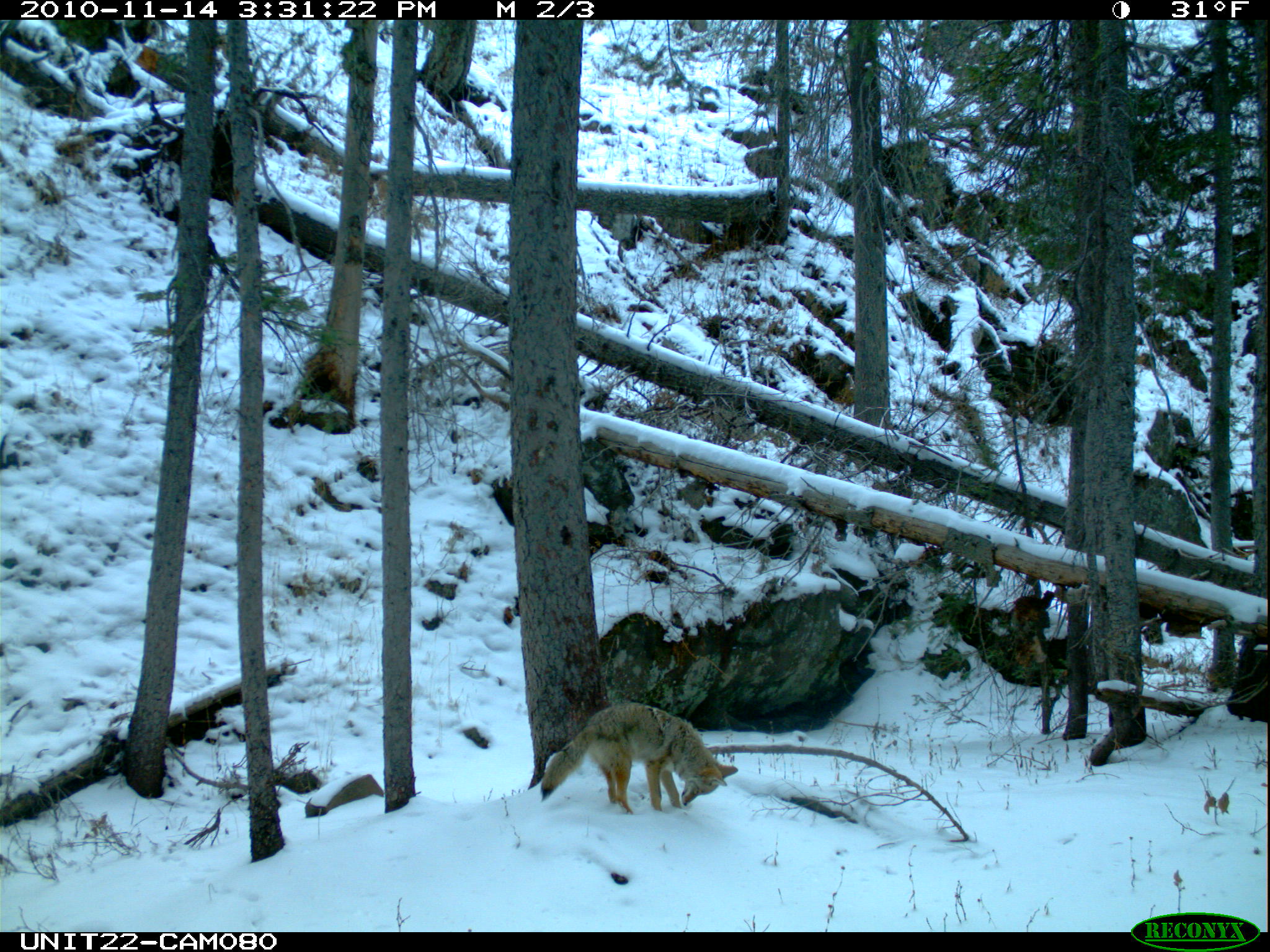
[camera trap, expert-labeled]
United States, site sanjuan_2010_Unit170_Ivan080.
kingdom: Animalia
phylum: Chordata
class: Mammalia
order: Carnivora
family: Canidae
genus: Canis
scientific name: Canis latrans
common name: coyote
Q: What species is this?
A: Canis latrans (coyote).